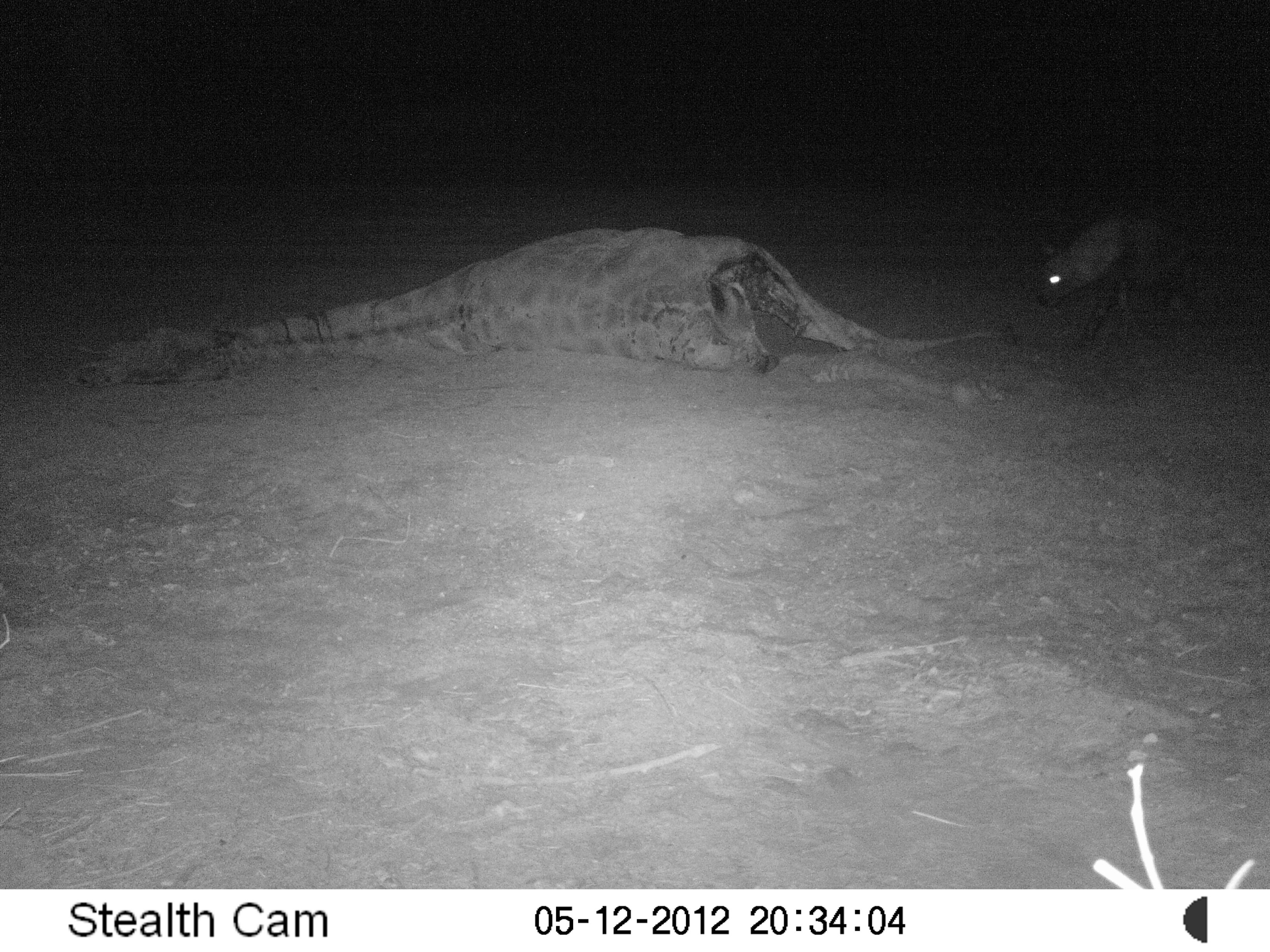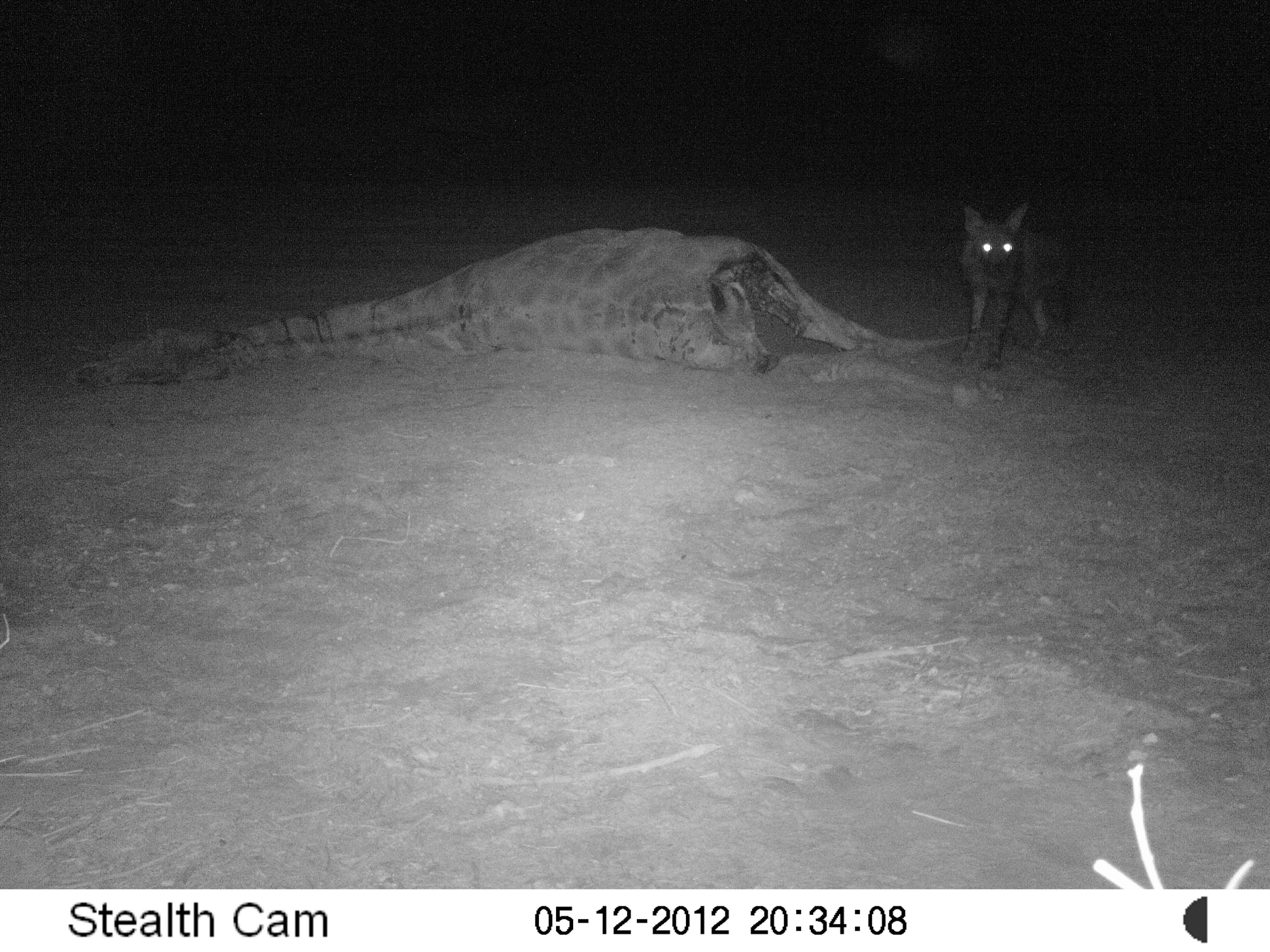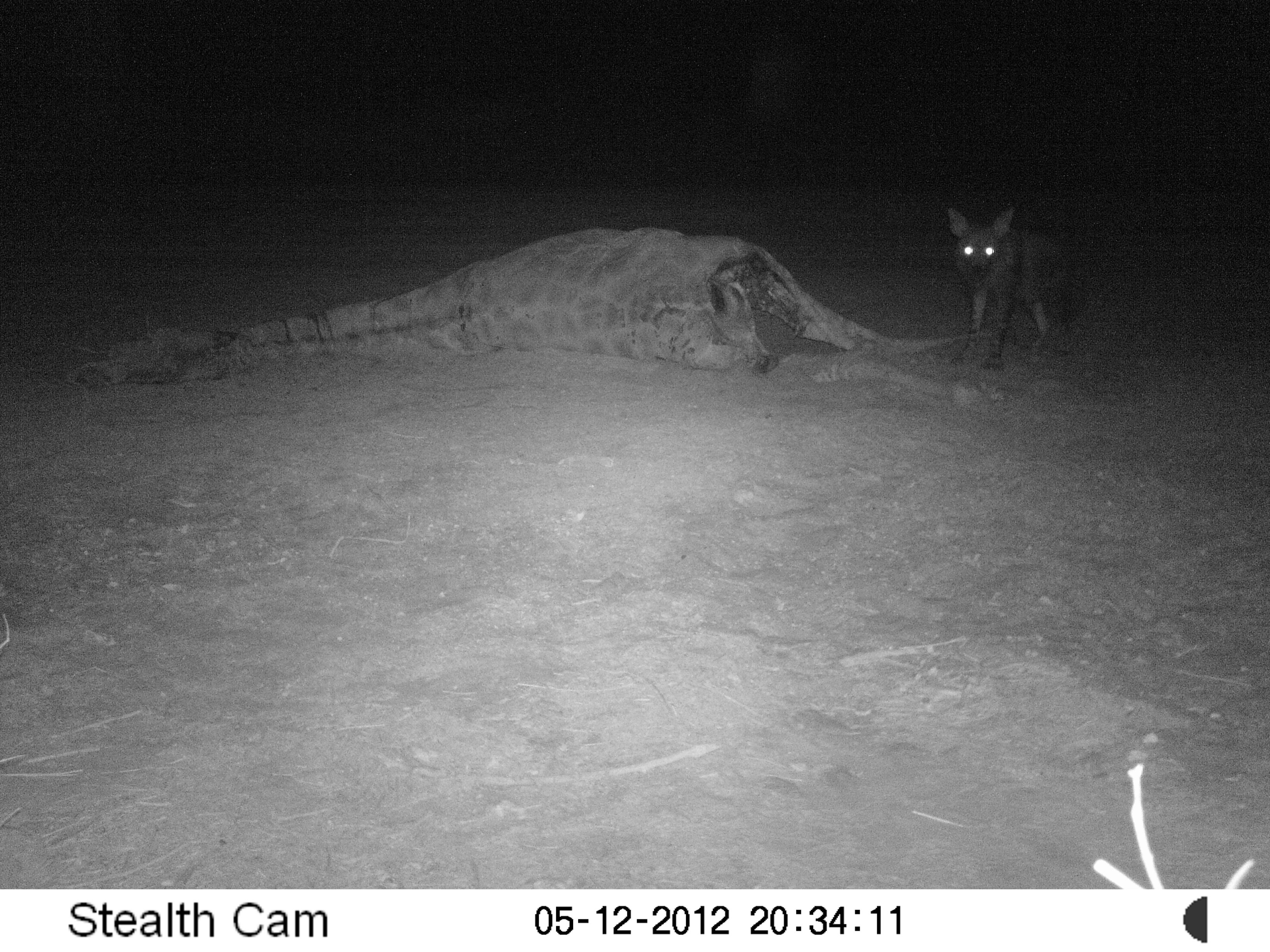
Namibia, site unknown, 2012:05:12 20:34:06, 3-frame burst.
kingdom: Animalia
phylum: Chordata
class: Mammalia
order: Carnivora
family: Hyaenidae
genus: Parahyaena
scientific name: Parahyaena brunnea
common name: brown hyena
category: hyaena brunnea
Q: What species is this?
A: Hyaena brunnea (brown hyena) (Parahyaena brunnea).